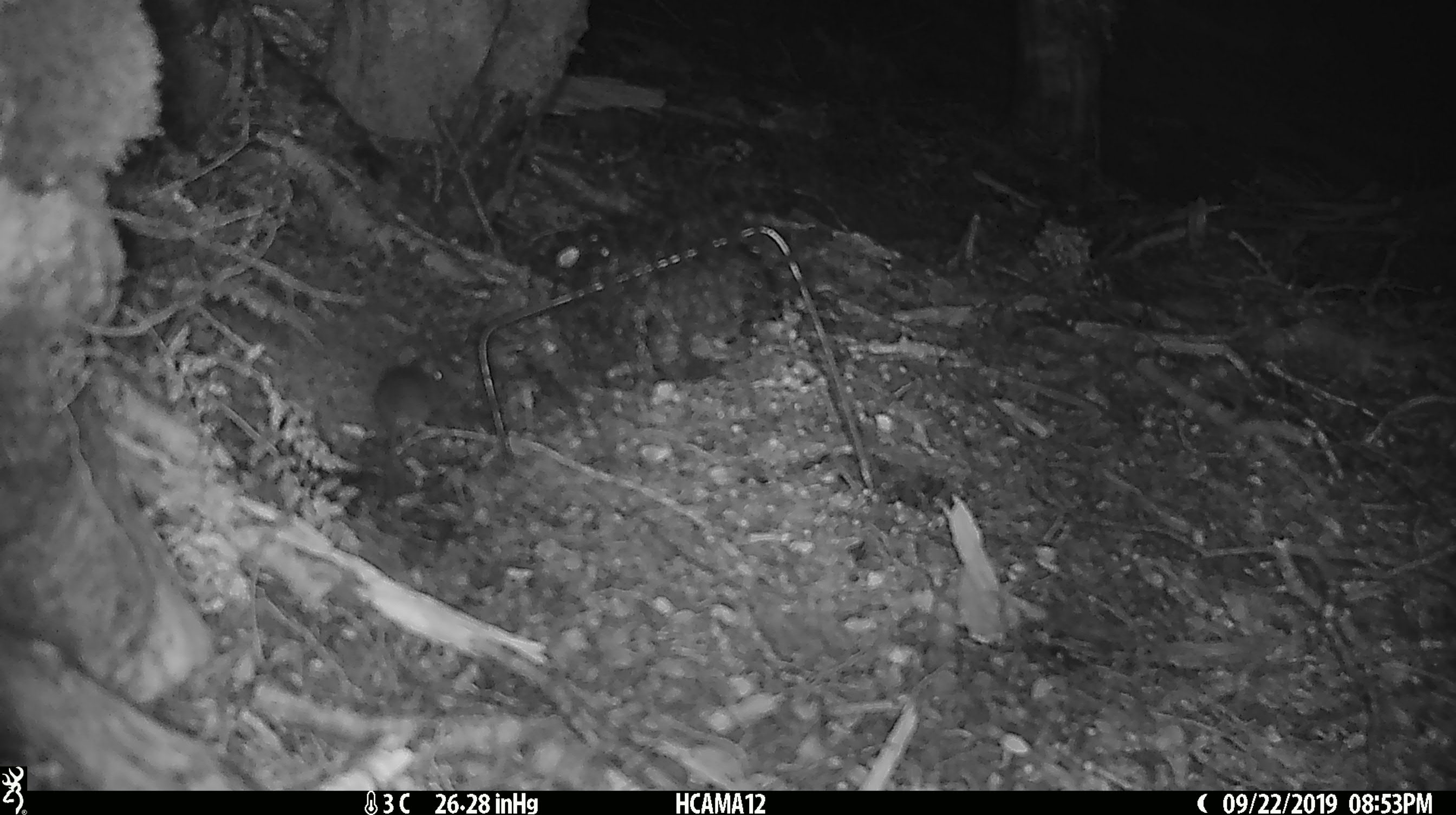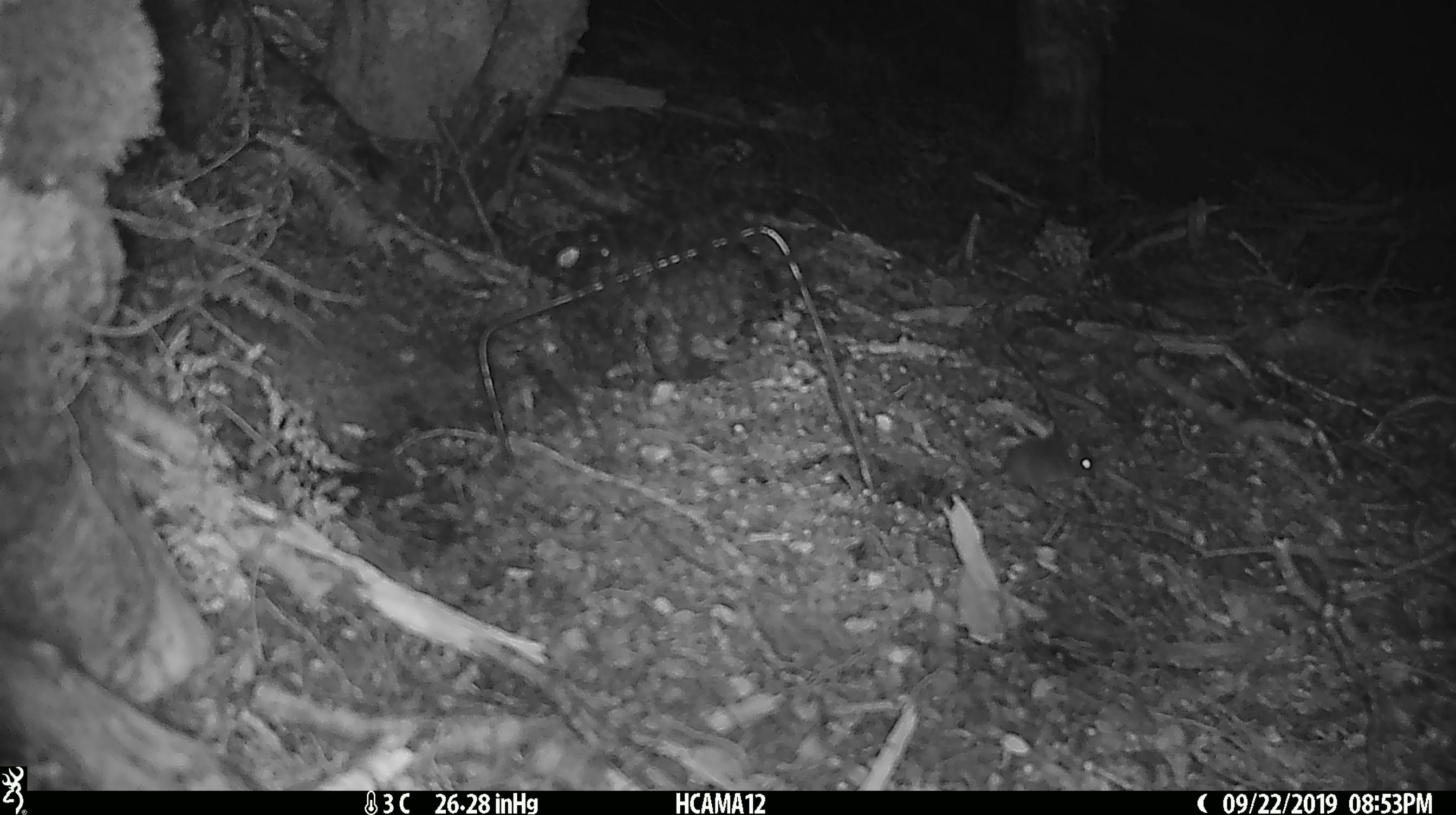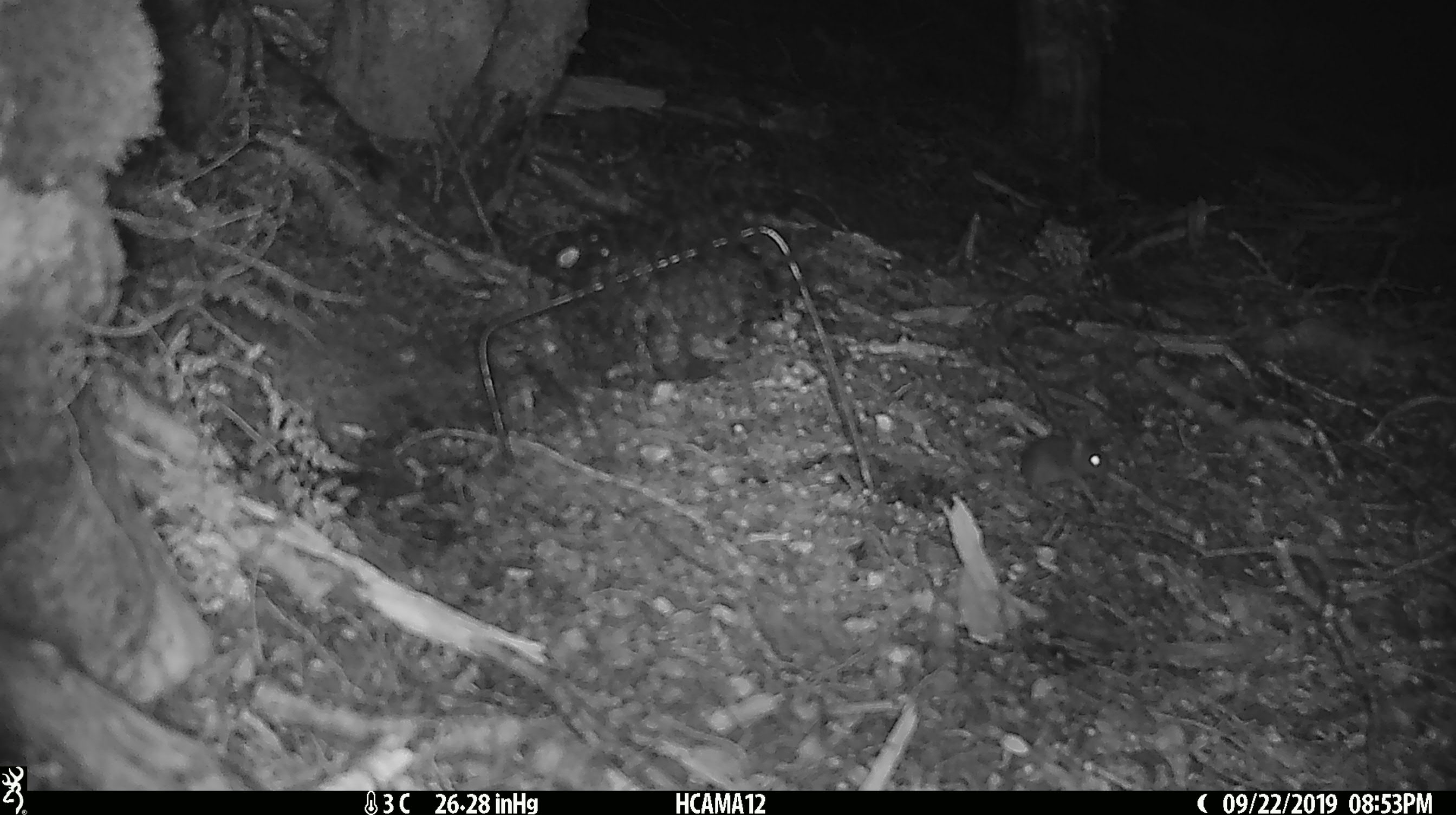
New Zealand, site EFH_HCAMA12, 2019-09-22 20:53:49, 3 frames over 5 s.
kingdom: Animalia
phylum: Chordata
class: Mammalia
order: Rodentia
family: Muridae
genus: Mus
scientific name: Mus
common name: mouse